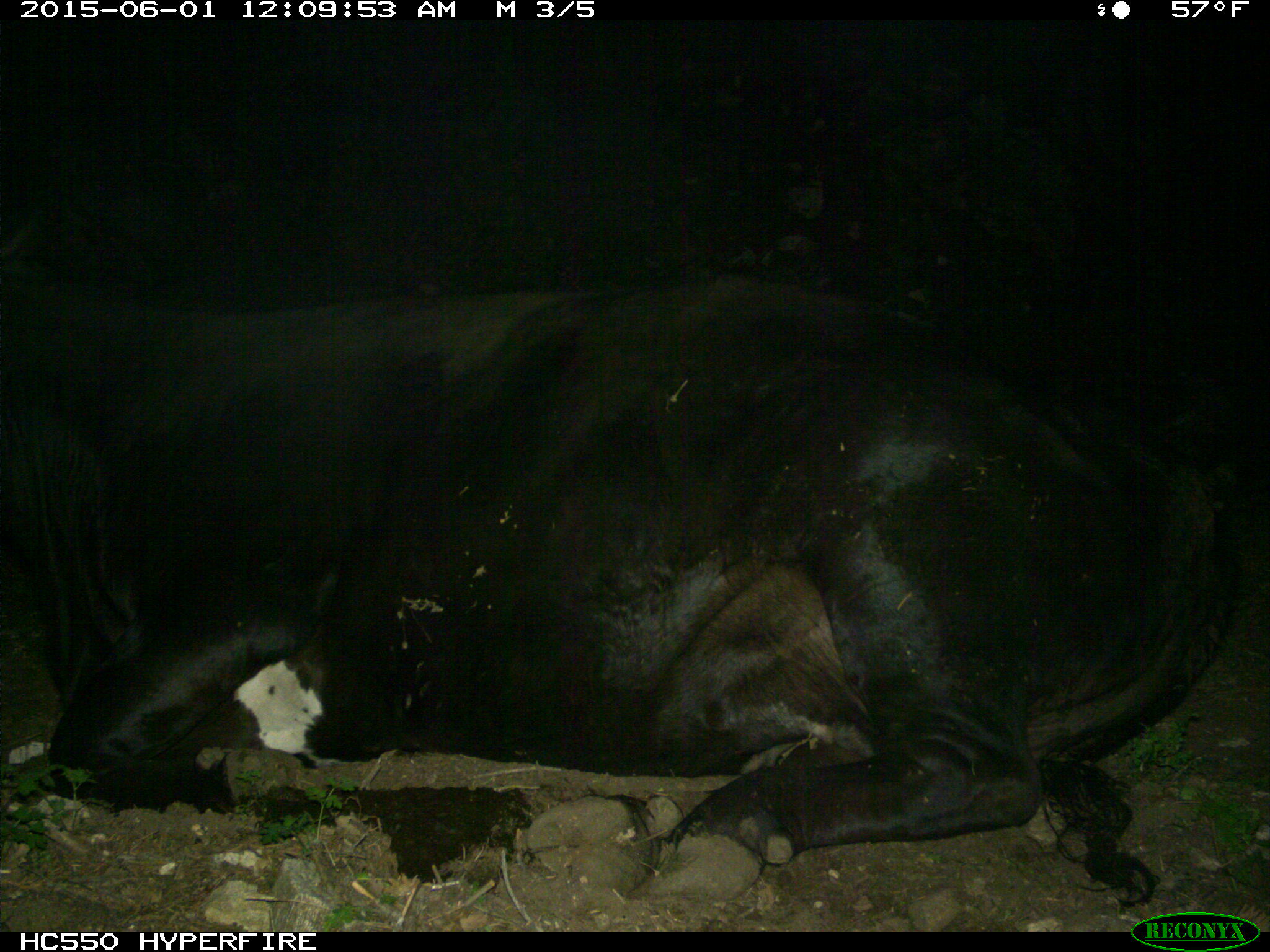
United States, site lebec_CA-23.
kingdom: Animalia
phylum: Chordata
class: Mammalia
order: Artiodactyla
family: Bovidae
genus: Bos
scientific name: Bos taurus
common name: domestic cow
Bos taurus (domestic cow).